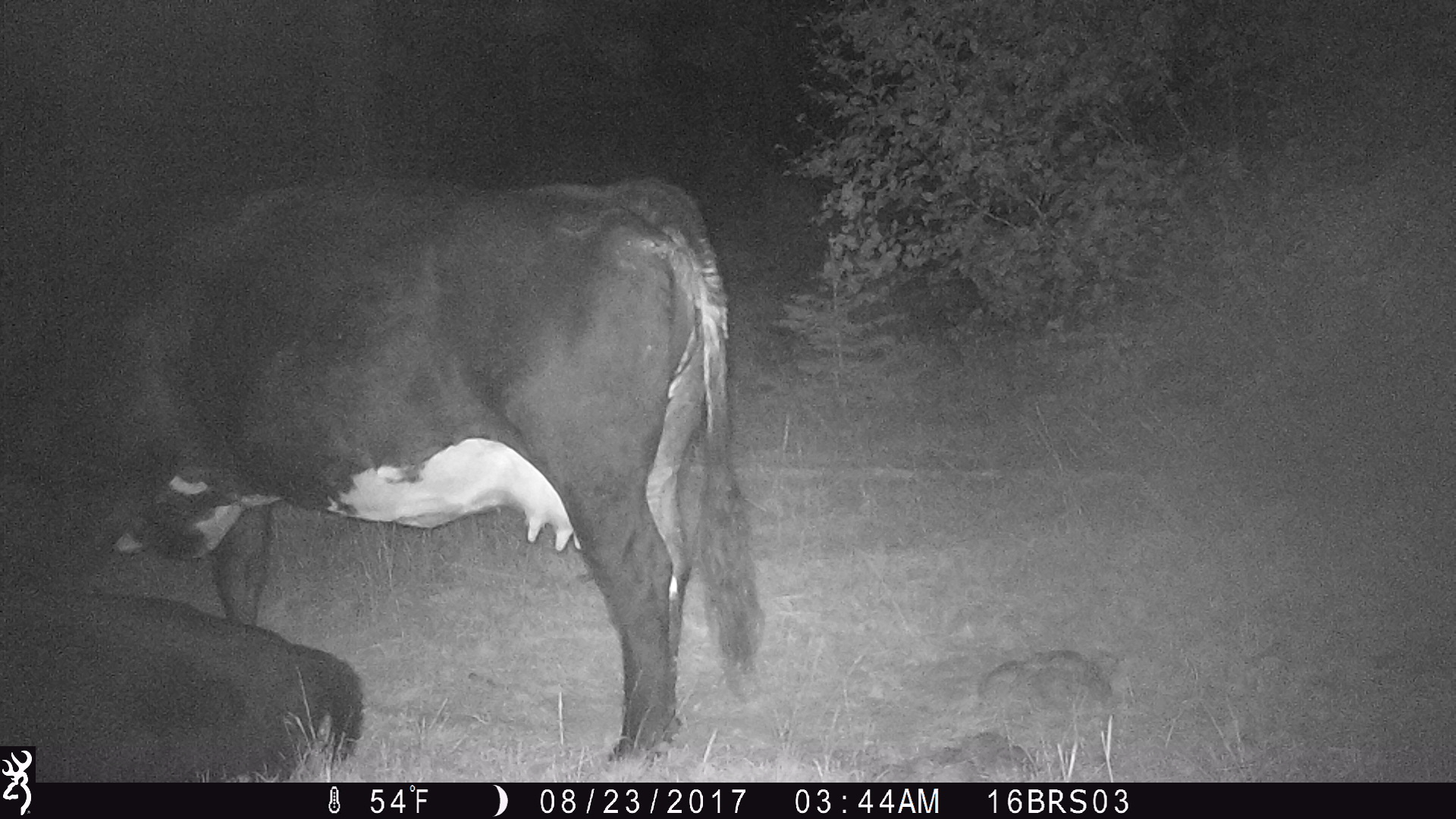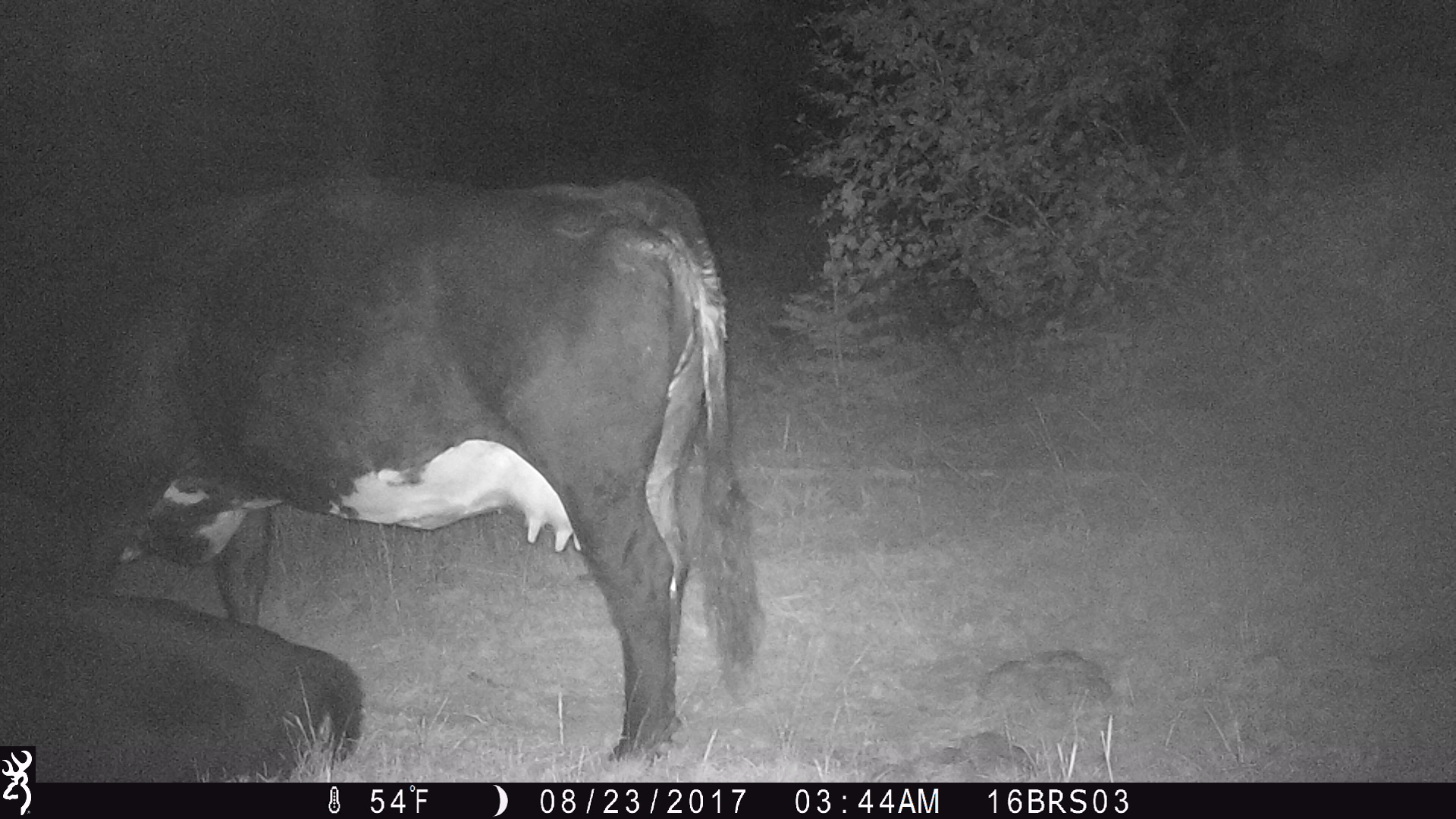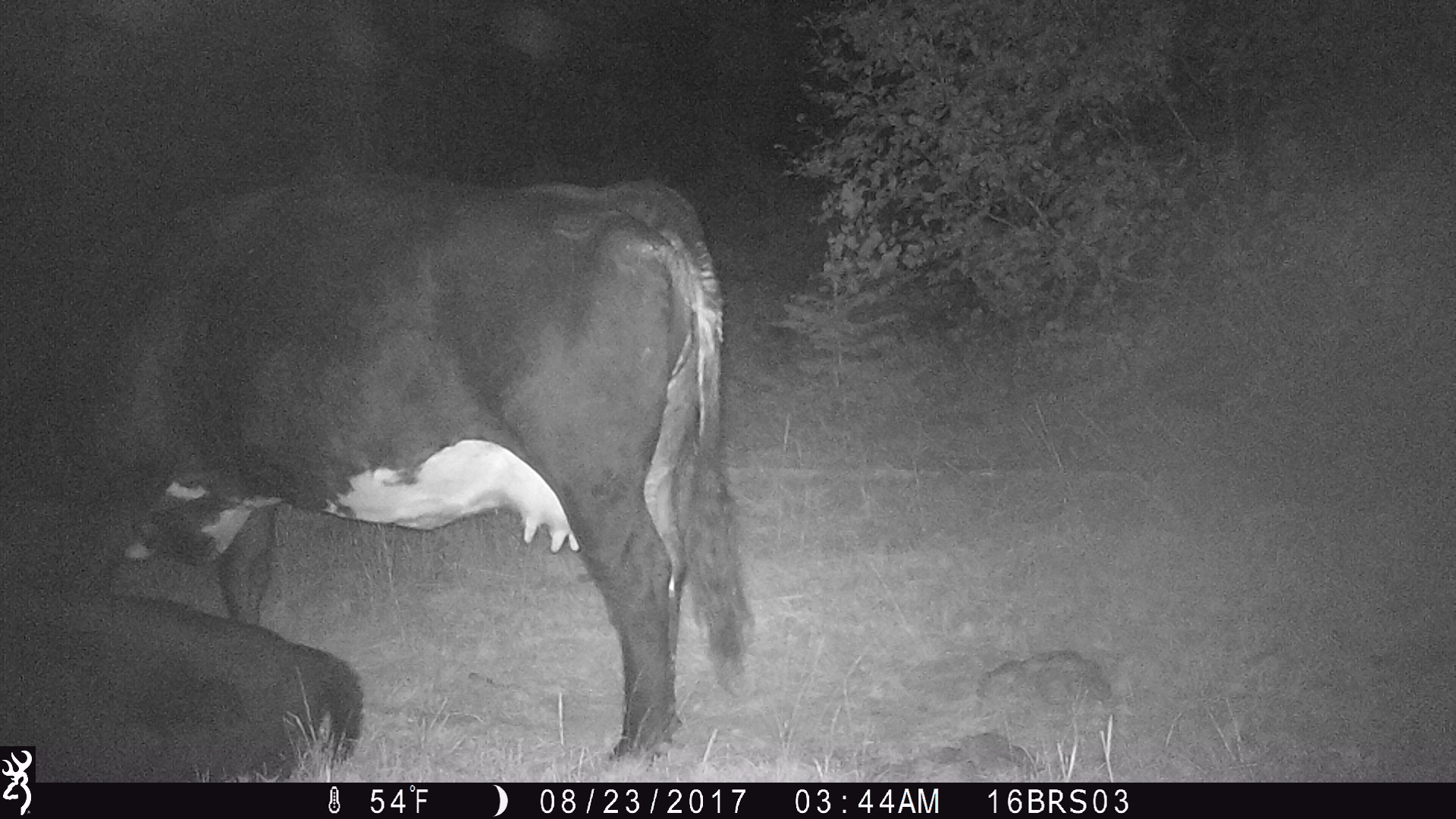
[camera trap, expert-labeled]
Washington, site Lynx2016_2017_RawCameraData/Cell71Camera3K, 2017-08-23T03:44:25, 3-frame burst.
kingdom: Animalia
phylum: Chordata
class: Mammalia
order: Artiodactyla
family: Bovidae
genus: Bos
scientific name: Bos taurus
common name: domestic cattle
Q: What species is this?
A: Domestic cattle (Bos taurus).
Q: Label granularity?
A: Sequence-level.